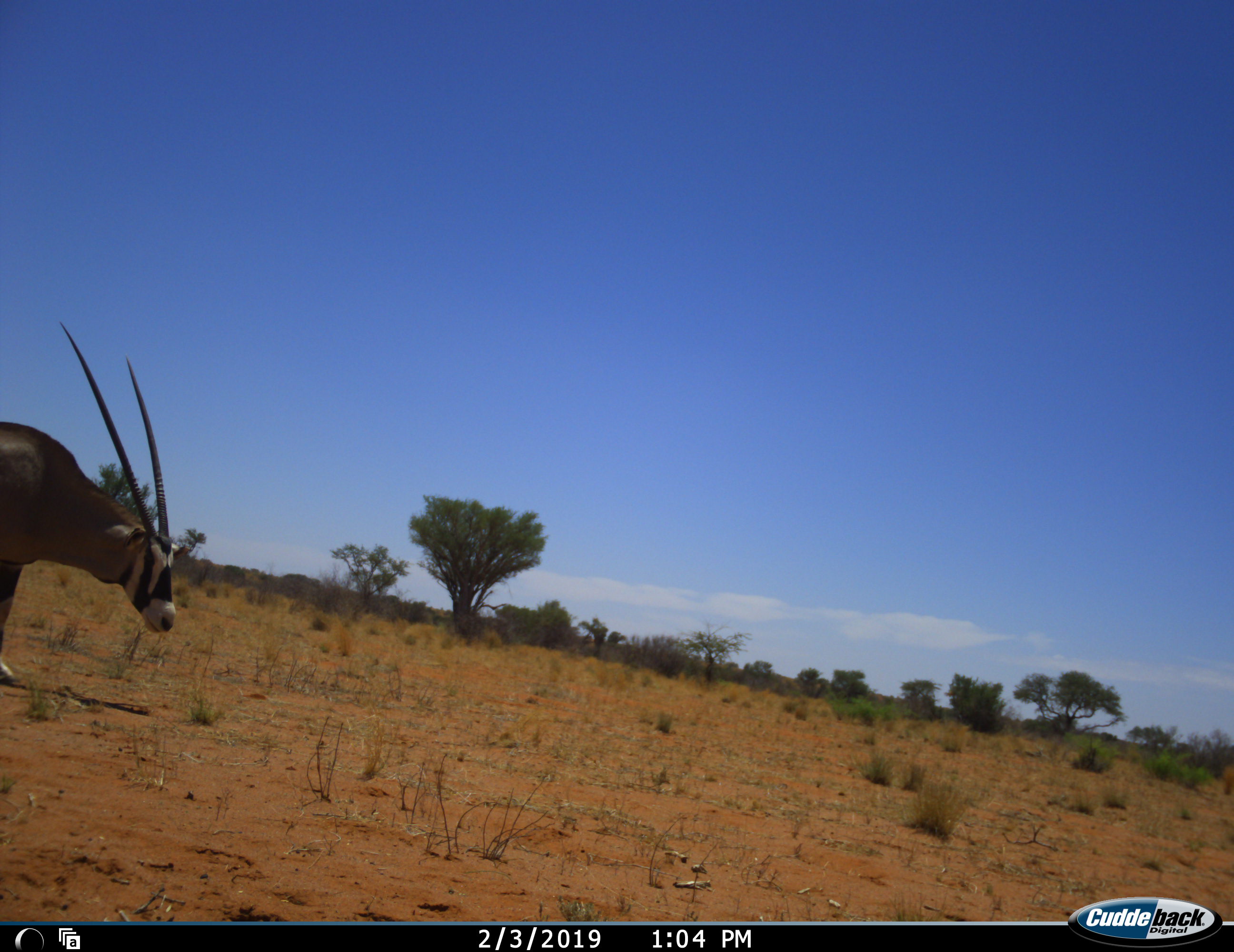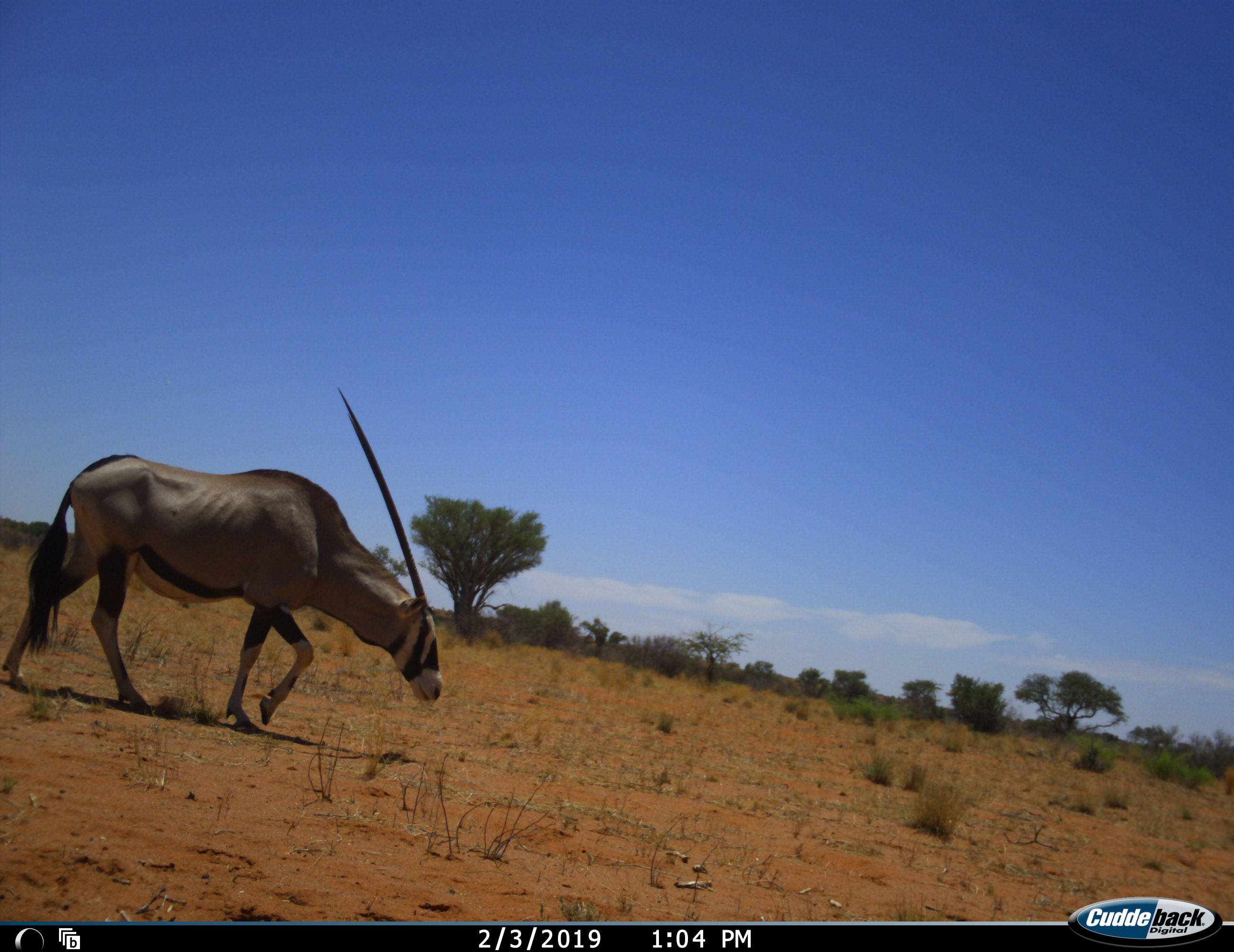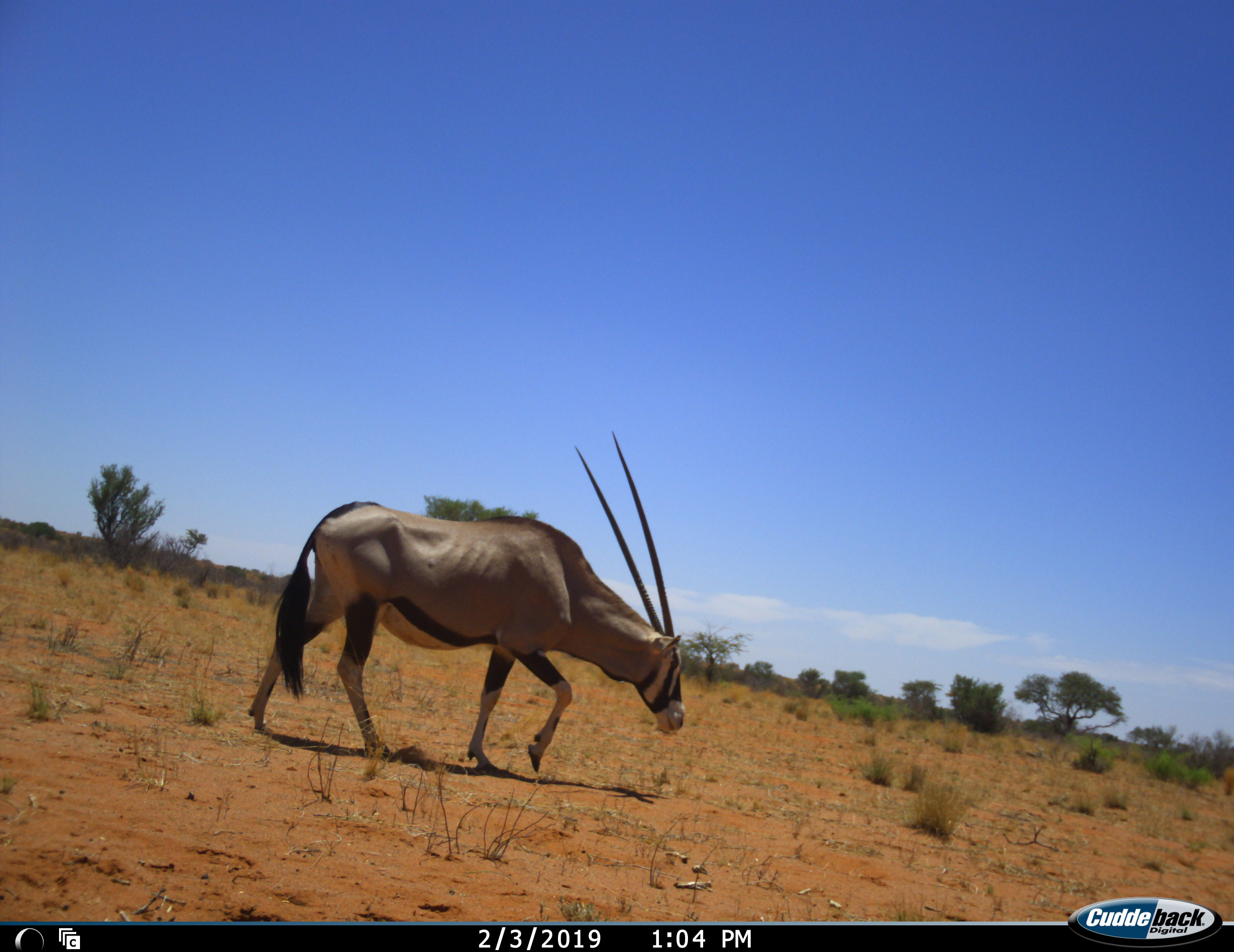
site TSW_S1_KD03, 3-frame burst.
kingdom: Animalia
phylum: Chordata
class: Mammalia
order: Artiodactyla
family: Bovidae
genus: Oryx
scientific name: Oryx gazella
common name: gemsbok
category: oryx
Oryx (gemsbok) (Oryx gazella), count 1. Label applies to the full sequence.